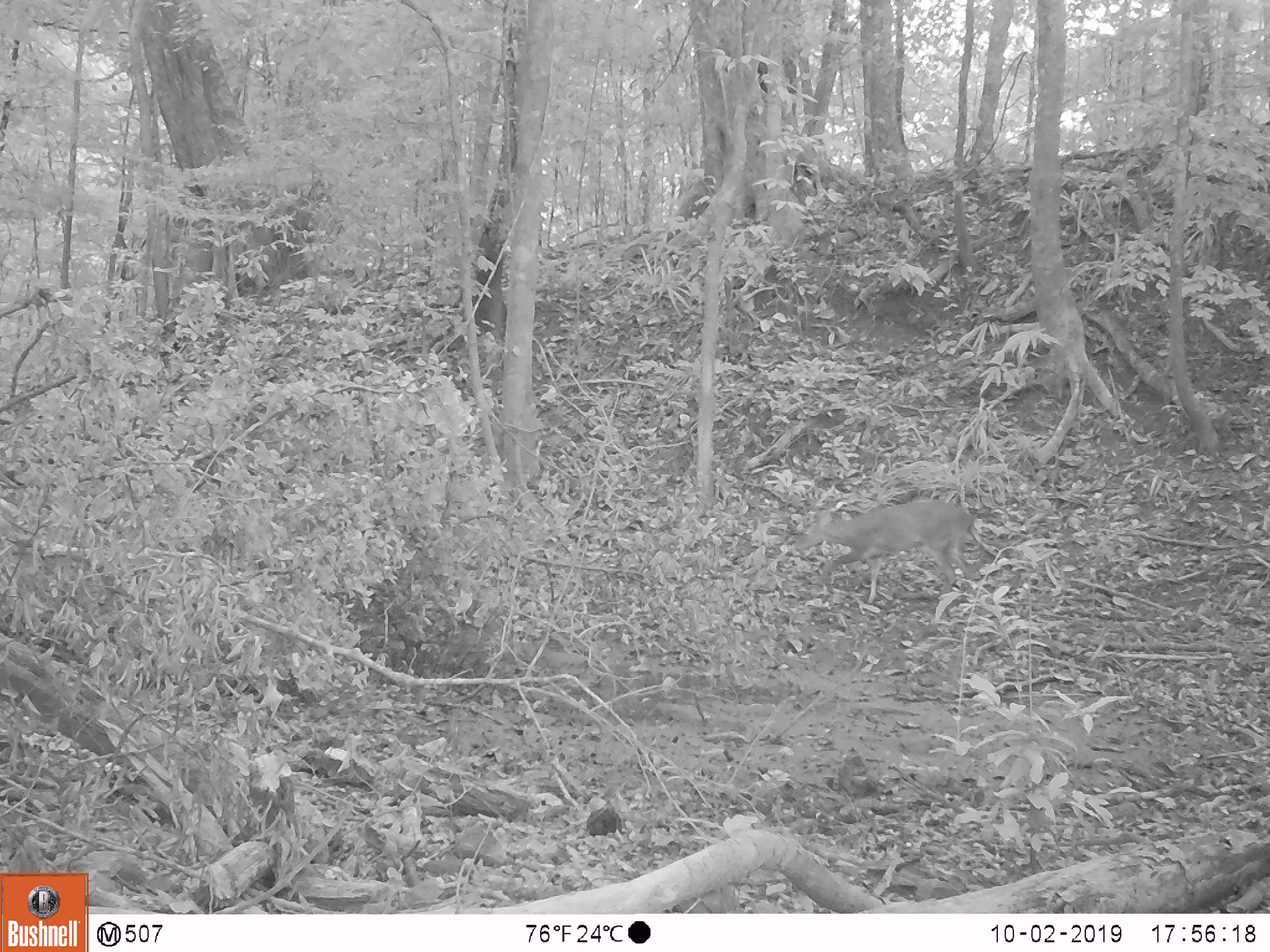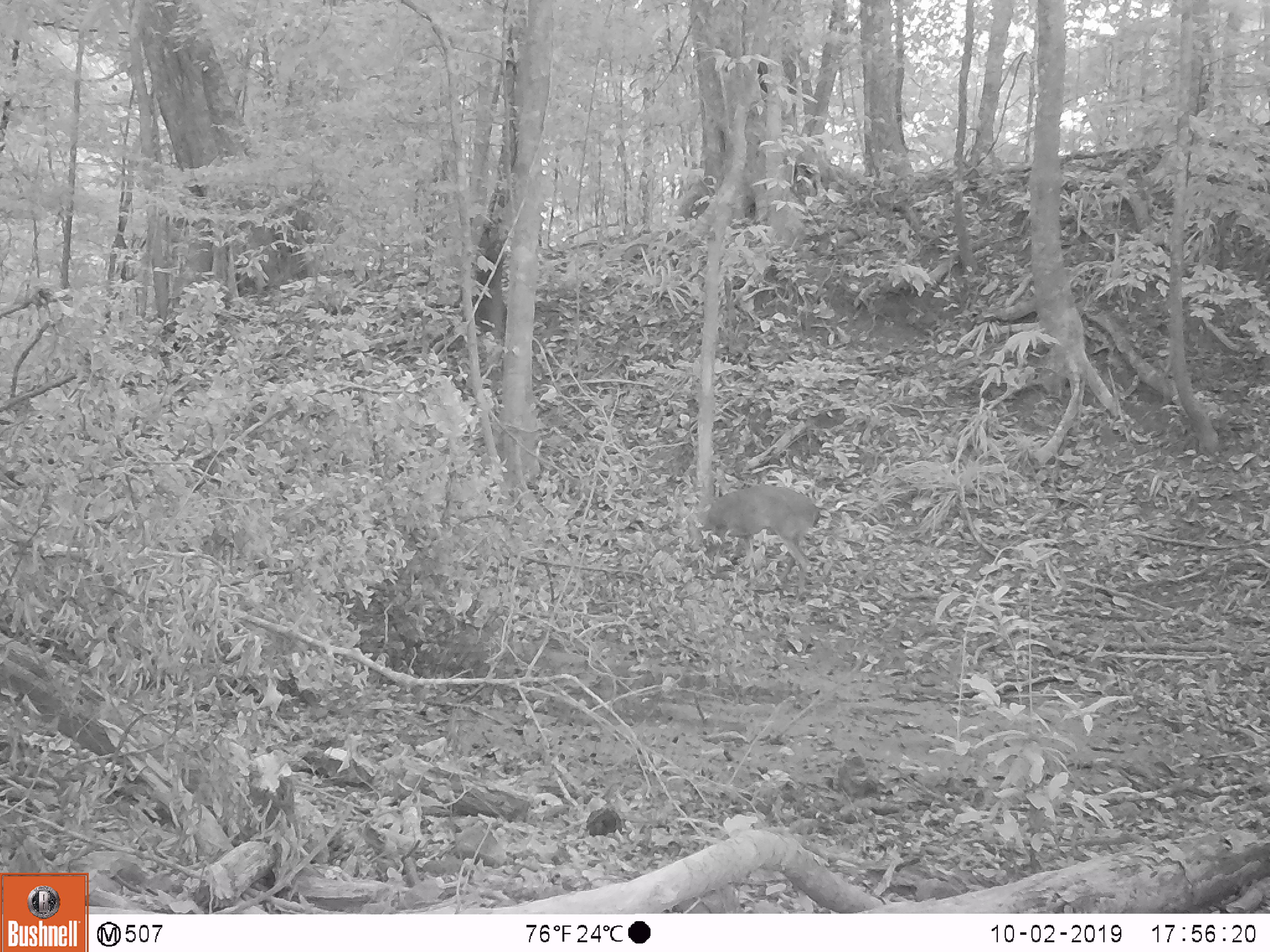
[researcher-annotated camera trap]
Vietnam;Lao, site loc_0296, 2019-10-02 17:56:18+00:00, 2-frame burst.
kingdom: Animalia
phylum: Chordata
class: Mammalia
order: Artiodactyla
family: Cervidae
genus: Muntiacus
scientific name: Muntiacus vuquangensis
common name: large-antlered muntjac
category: large antlered muntjac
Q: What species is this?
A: Large antlered muntjac (large-antlered muntjac) (Muntiacus vuquangensis).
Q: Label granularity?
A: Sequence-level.